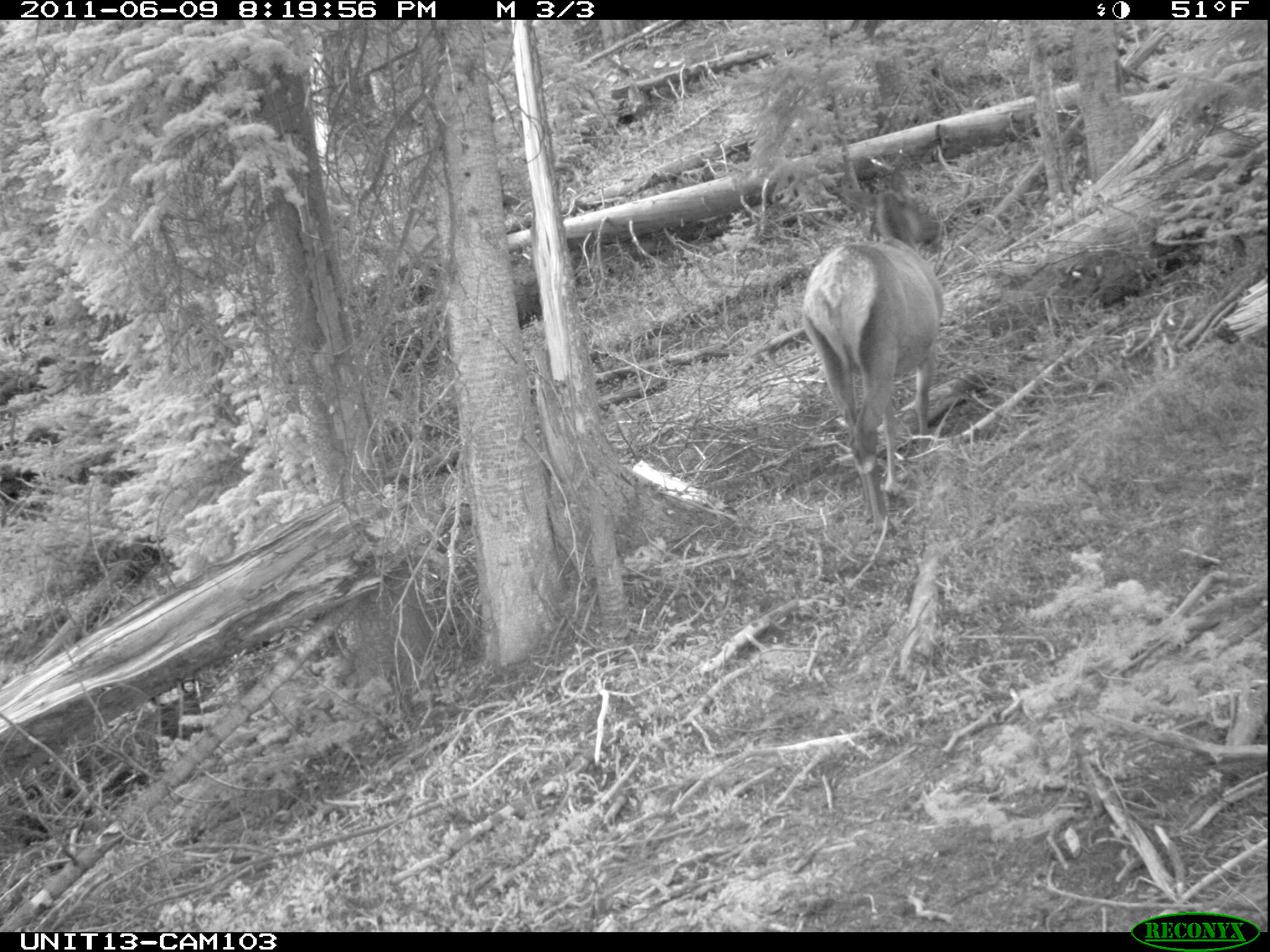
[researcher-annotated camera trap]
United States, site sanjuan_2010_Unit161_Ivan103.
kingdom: Animalia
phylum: Chordata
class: Mammalia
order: Artiodactyla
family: Cervidae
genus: Cervus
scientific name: Cervus elaphus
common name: red deer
Cervus elaphus (red deer).